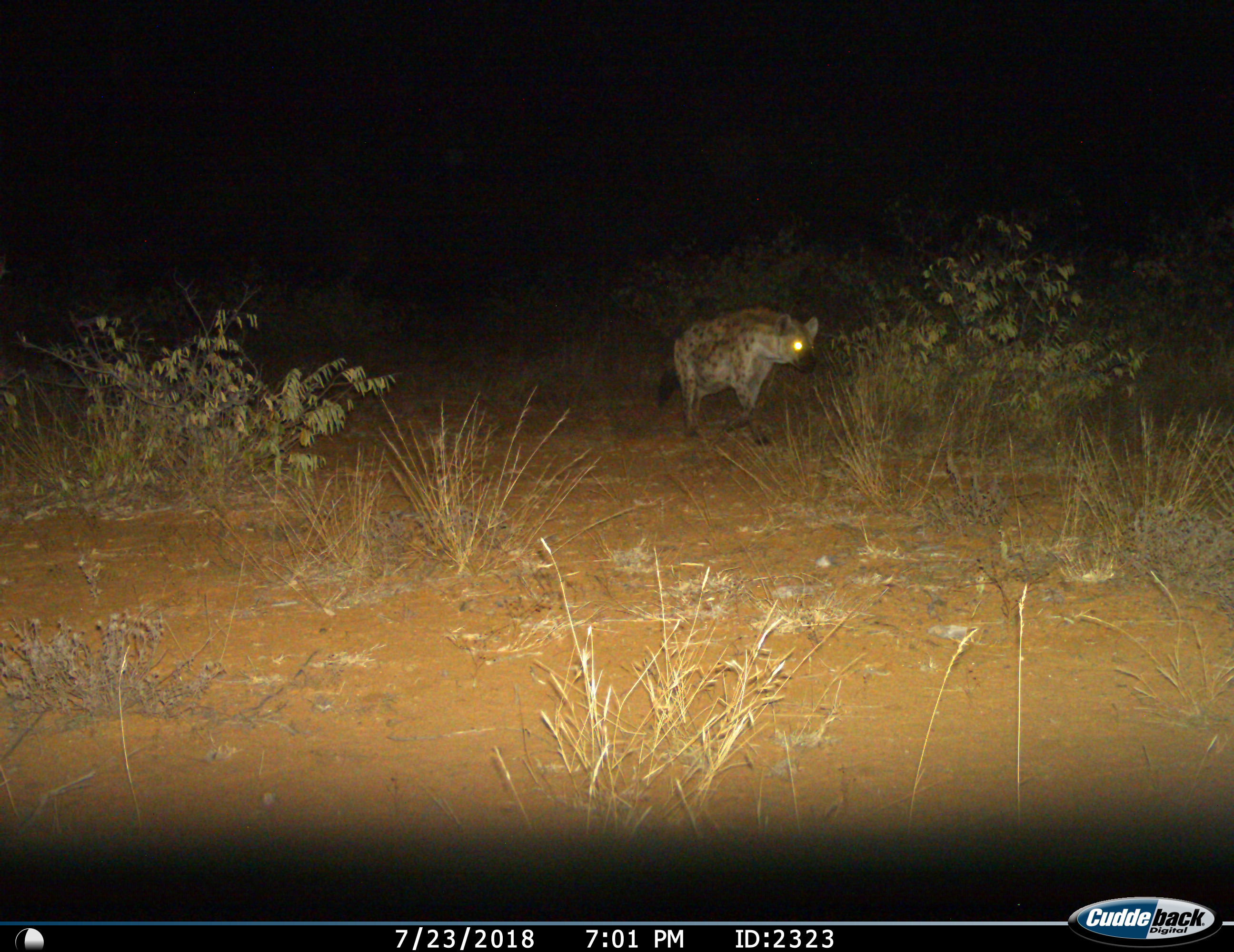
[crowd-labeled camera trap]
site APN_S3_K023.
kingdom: Animalia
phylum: Chordata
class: Mammalia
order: Carnivora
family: Hyaenidae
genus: Crocuta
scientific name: Crocuta crocuta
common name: spotted hyena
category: hyenaspotted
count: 1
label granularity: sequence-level